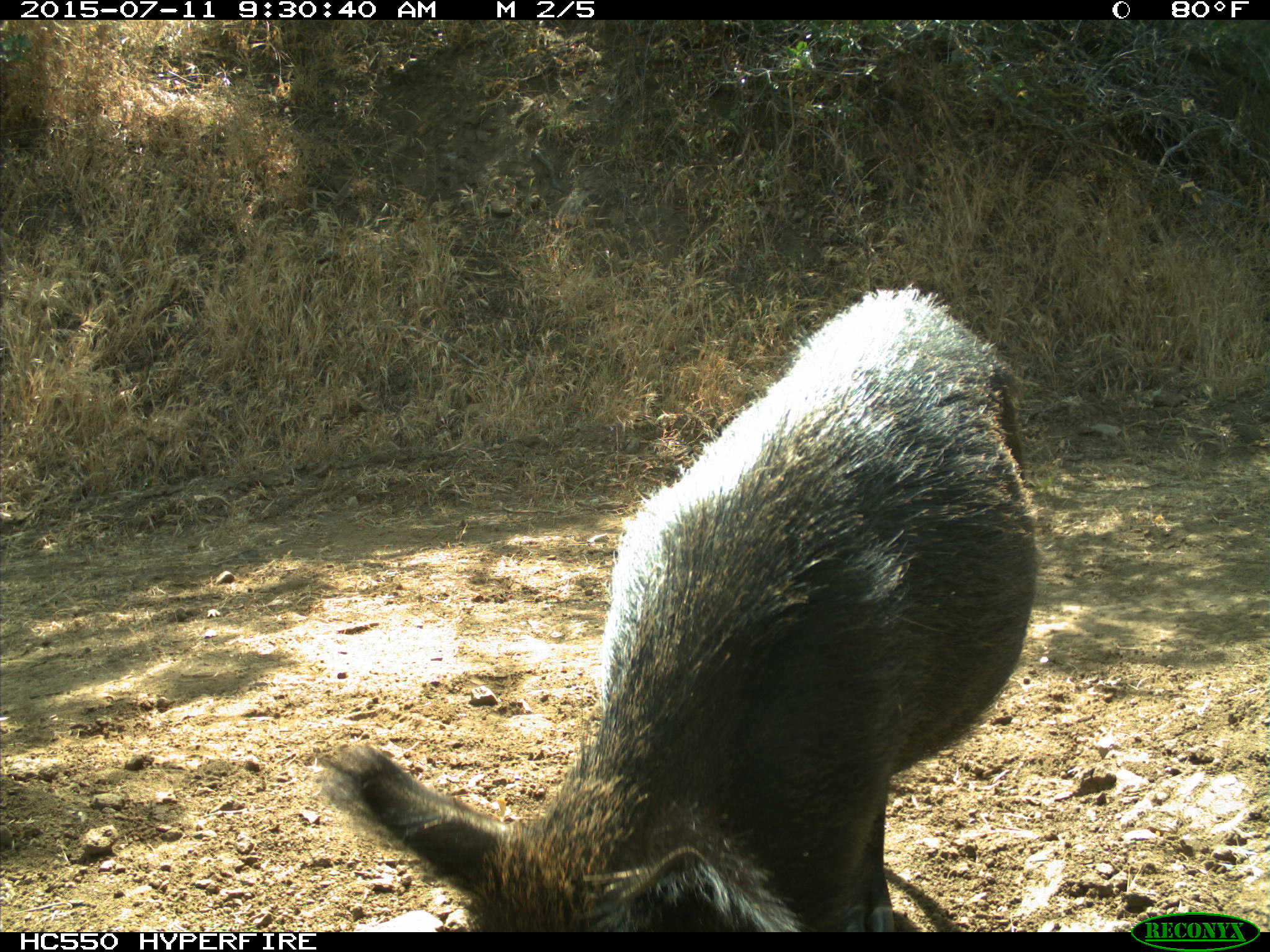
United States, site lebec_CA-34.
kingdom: Animalia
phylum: Chordata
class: Mammalia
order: Artiodactyla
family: Suidae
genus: Sus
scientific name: Sus scrofa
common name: wild boar